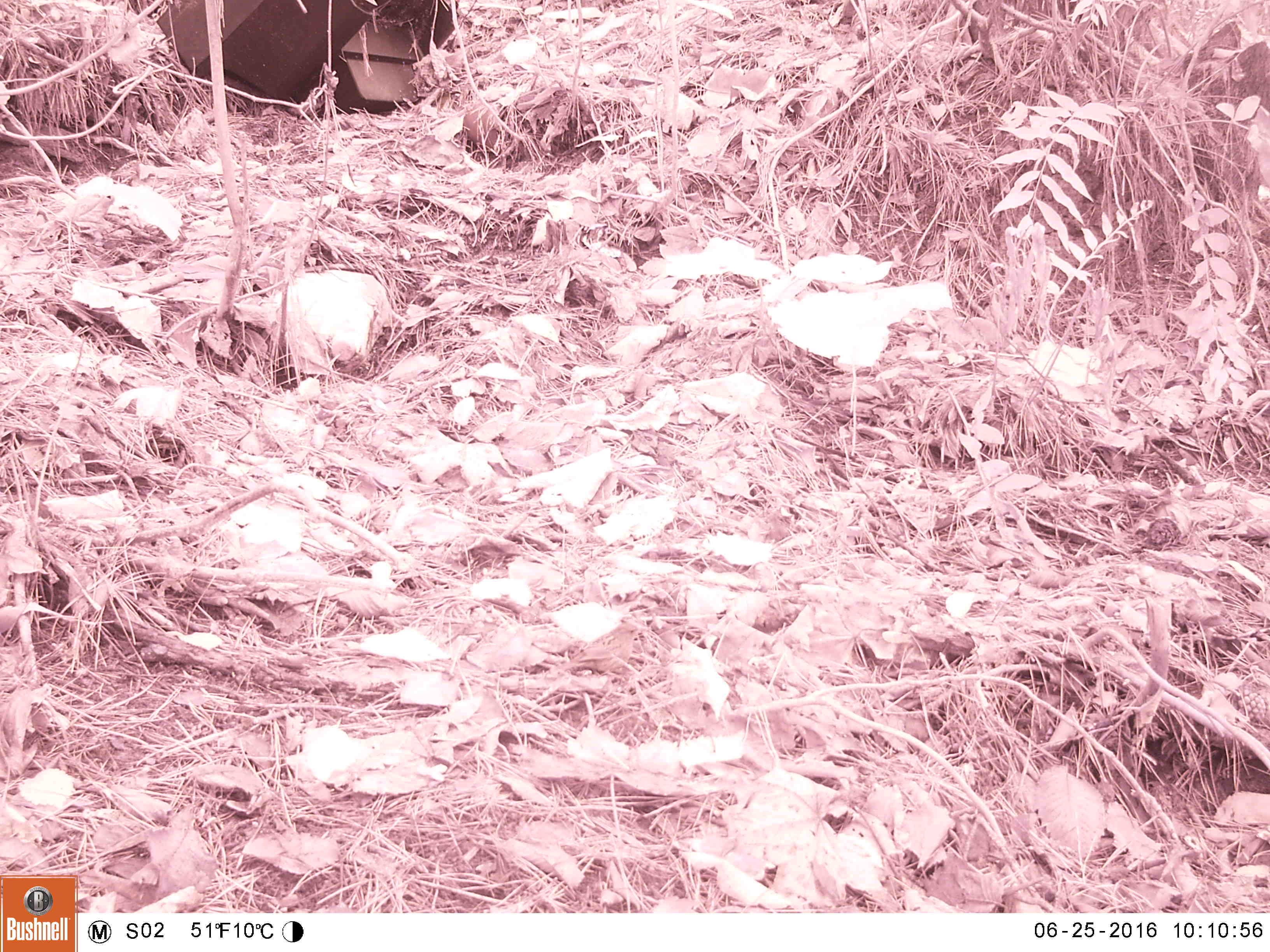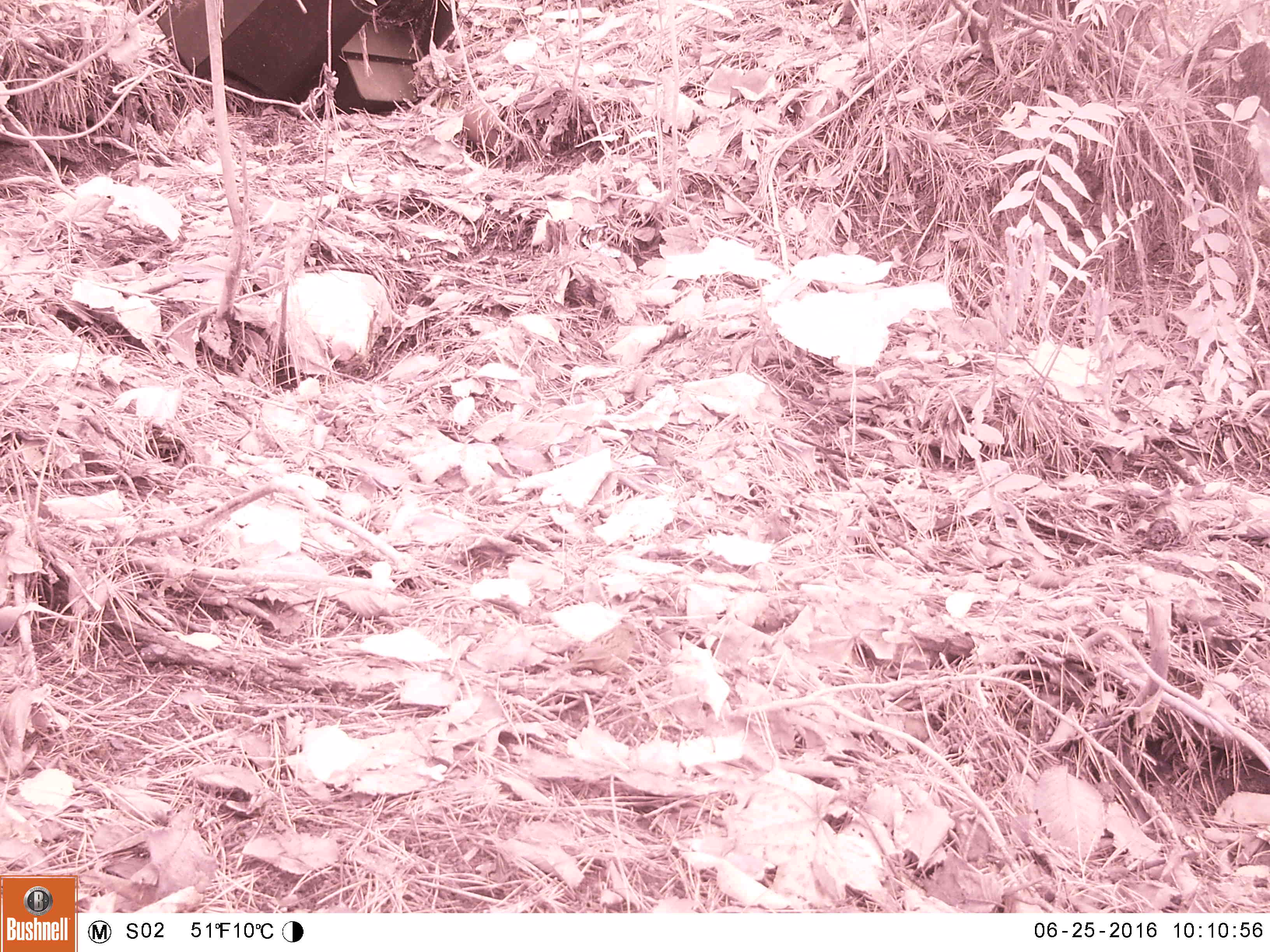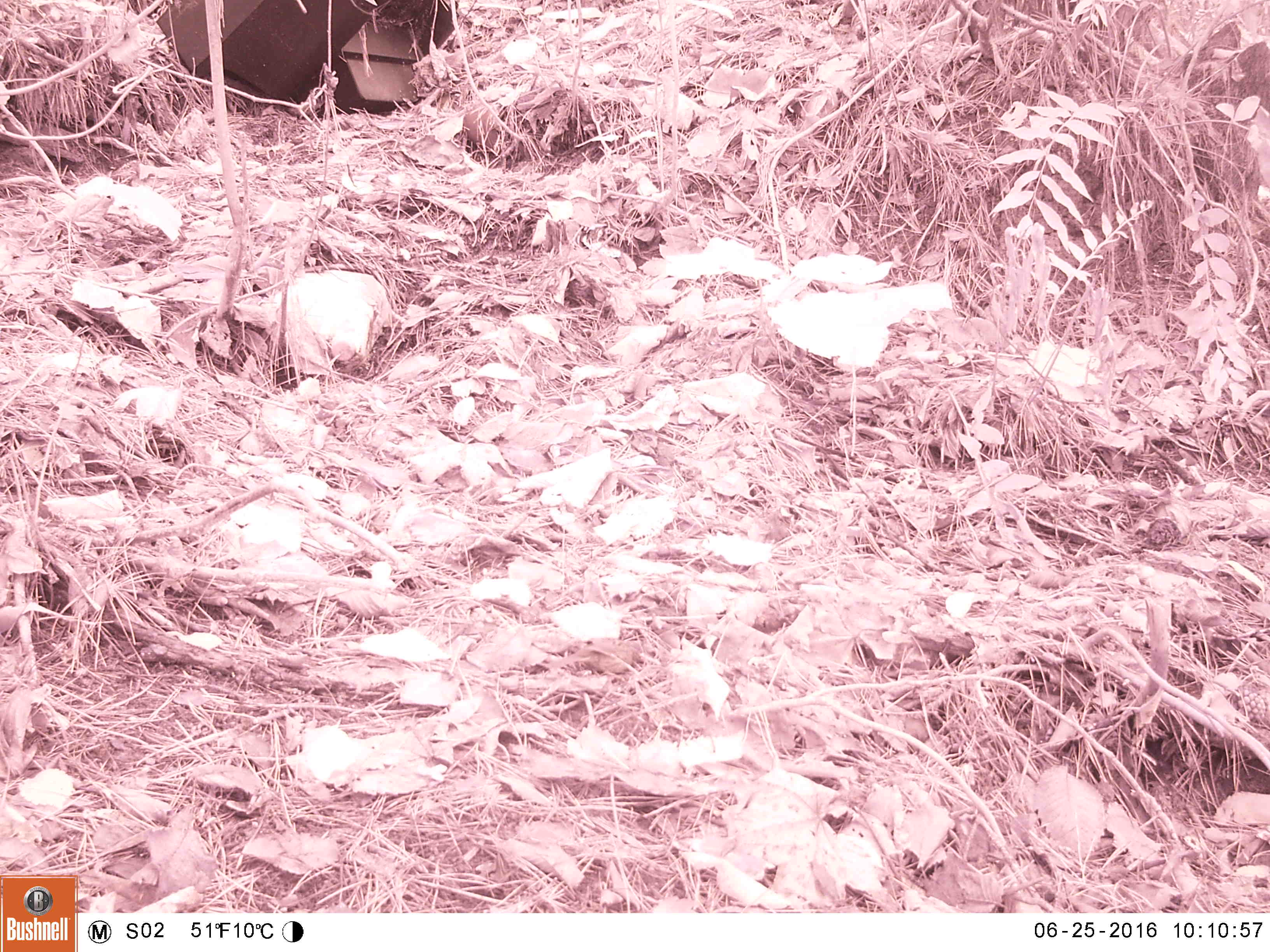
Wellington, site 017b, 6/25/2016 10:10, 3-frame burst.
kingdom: Animalia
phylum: Chordata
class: Aves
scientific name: Aves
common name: bird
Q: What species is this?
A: Bird (Aves).